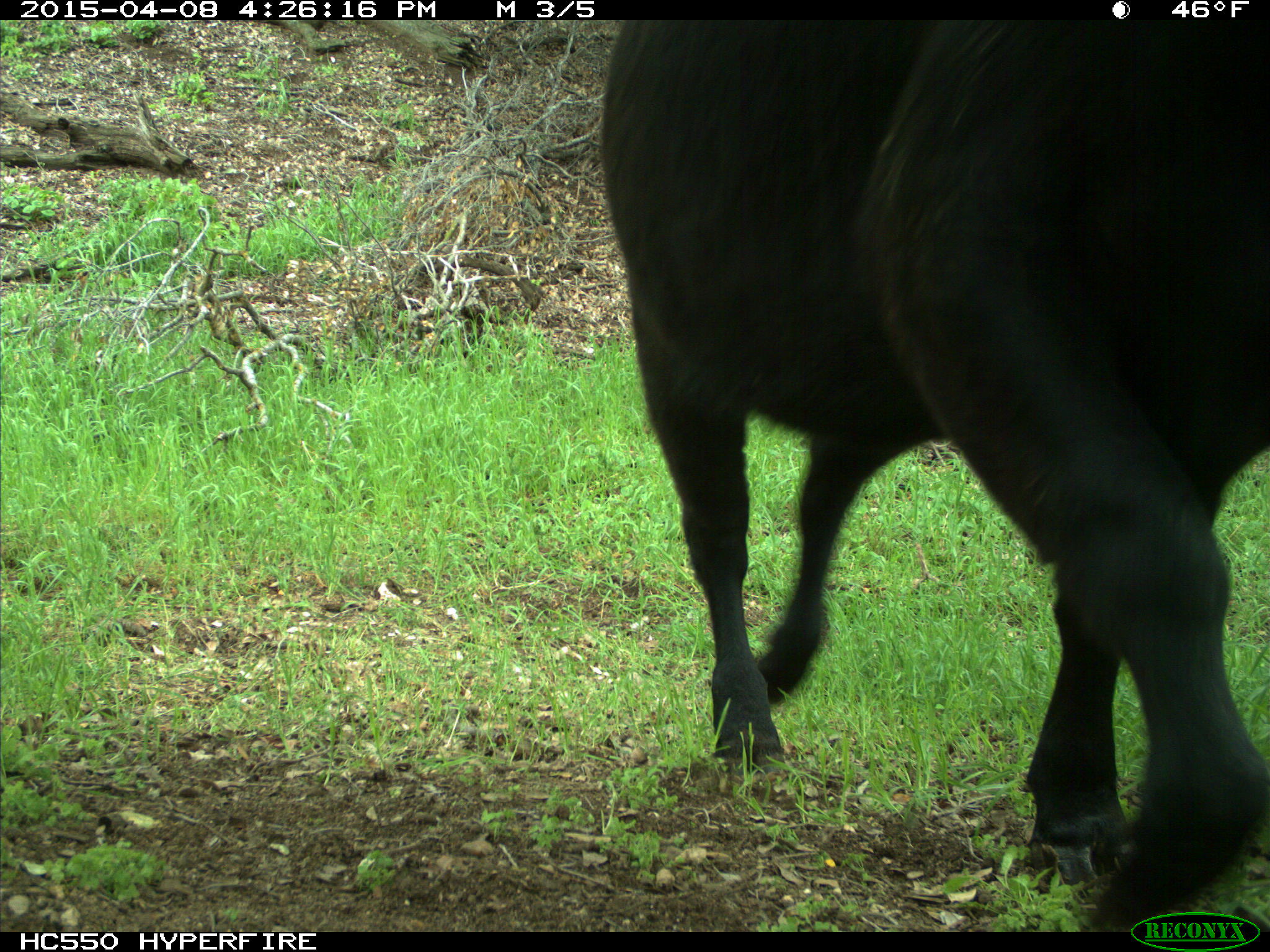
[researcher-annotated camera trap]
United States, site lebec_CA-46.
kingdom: Animalia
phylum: Chordata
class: Mammalia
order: Artiodactyla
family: Bovidae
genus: Bos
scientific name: Bos taurus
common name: domestic cow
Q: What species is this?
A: Bos taurus (domestic cow).